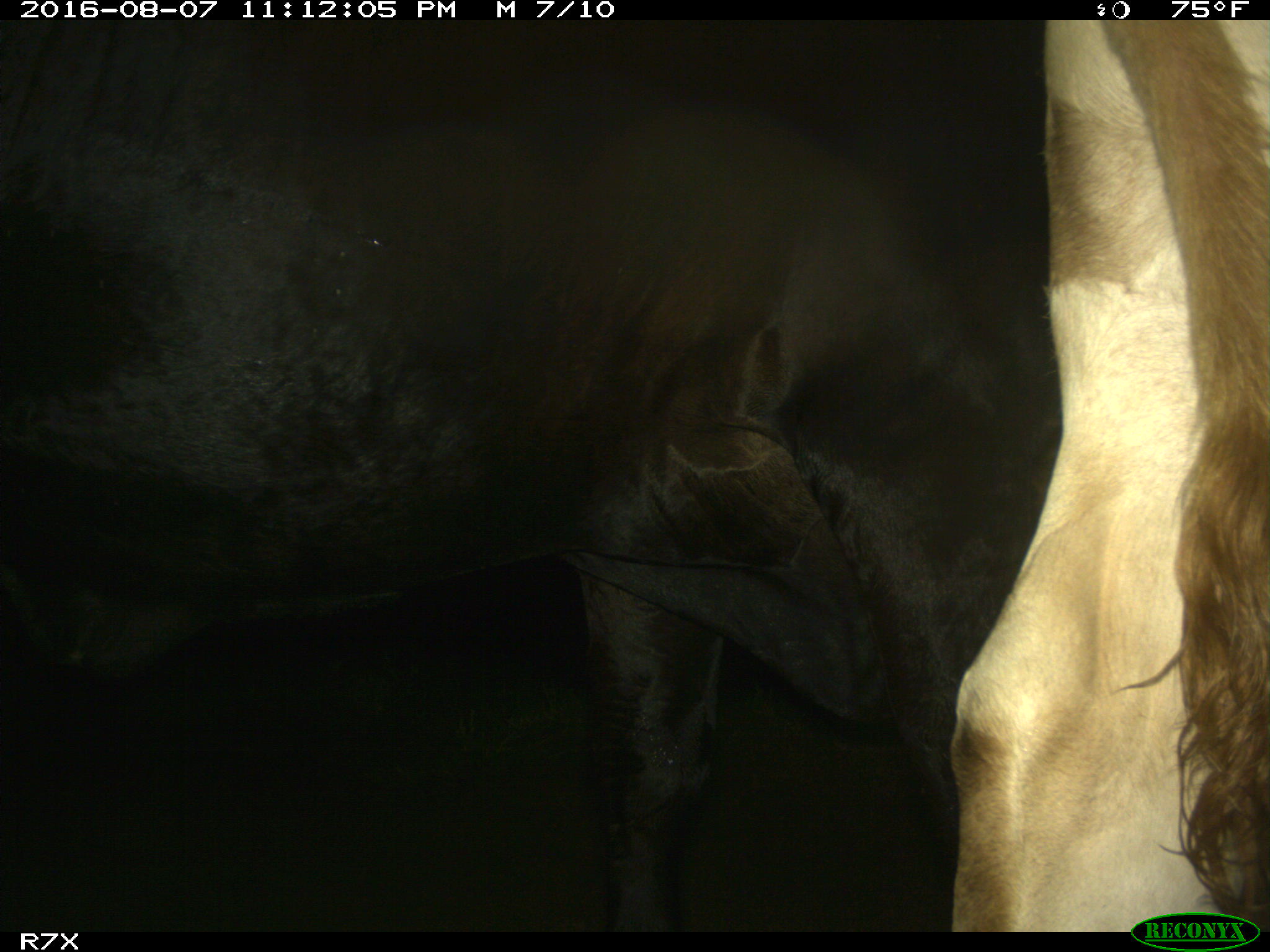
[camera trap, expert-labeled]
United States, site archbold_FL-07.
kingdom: Animalia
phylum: Chordata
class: Mammalia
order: Artiodactyla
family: Bovidae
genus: Bos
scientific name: Bos taurus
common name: domestic cow